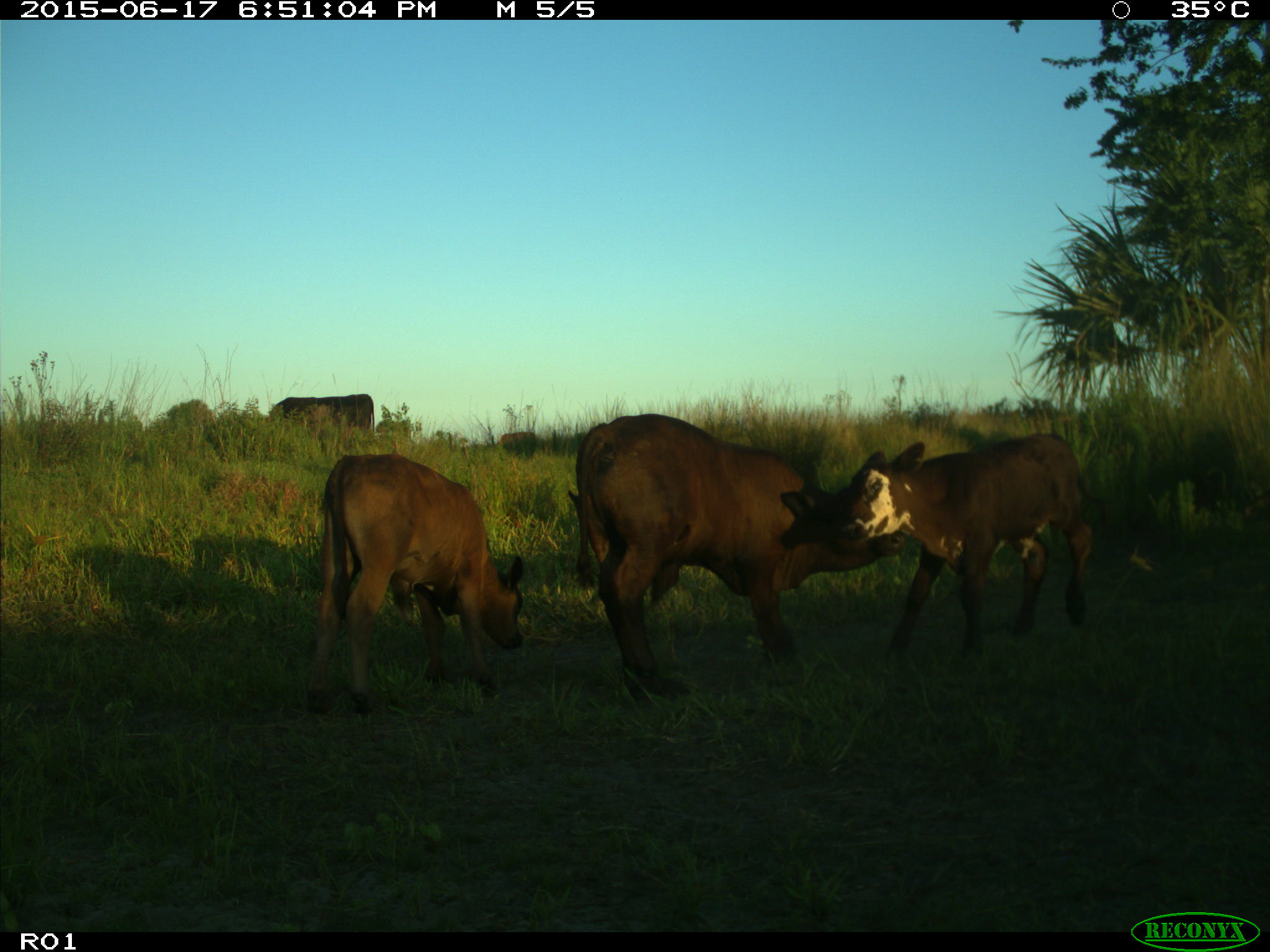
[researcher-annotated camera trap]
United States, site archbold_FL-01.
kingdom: Animalia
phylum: Chordata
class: Mammalia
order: Artiodactyla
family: Bovidae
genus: Bos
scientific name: Bos taurus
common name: domestic cow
Bos taurus (domestic cow).